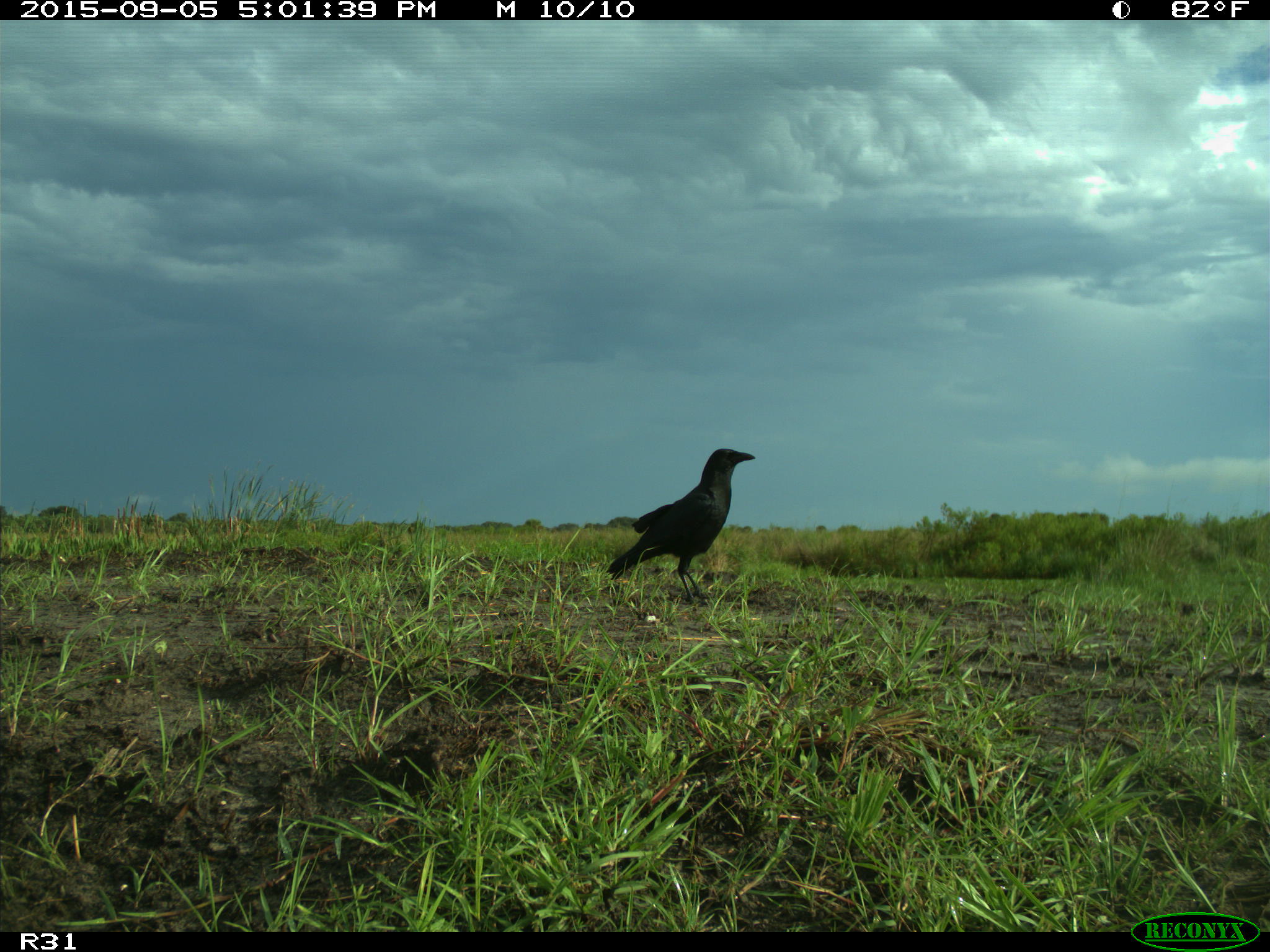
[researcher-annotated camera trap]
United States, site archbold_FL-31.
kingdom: Animalia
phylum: Chordata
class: Aves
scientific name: Aves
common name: birds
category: unidentified bird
Unidentified bird (birds) (Aves).